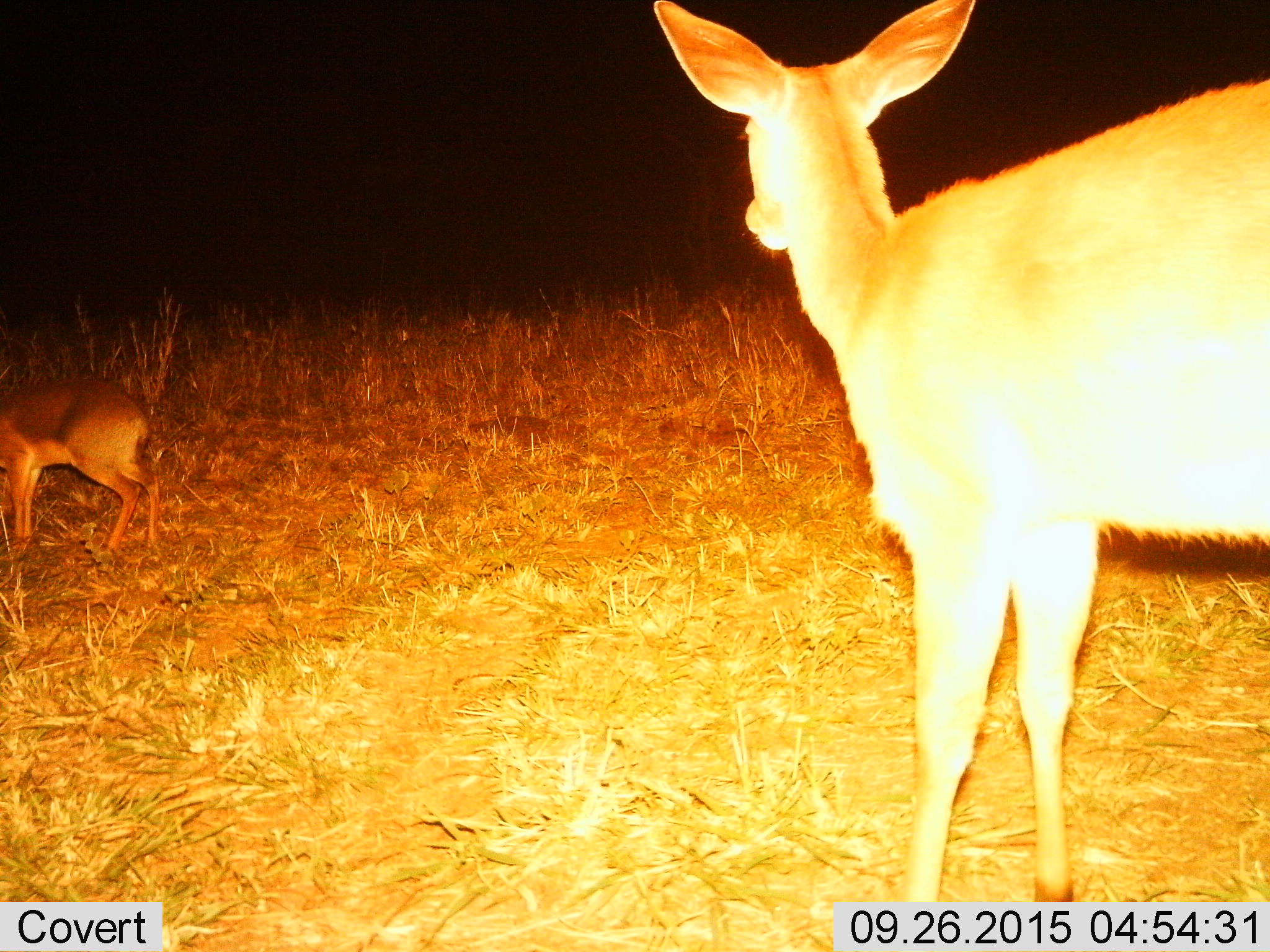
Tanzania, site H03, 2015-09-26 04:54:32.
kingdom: Animalia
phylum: Chordata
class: Mammalia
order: Artiodactyla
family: Bovidae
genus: Redunca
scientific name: Redunca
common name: reedbuck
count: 2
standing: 100%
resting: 0%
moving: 0%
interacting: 0%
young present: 17%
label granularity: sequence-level